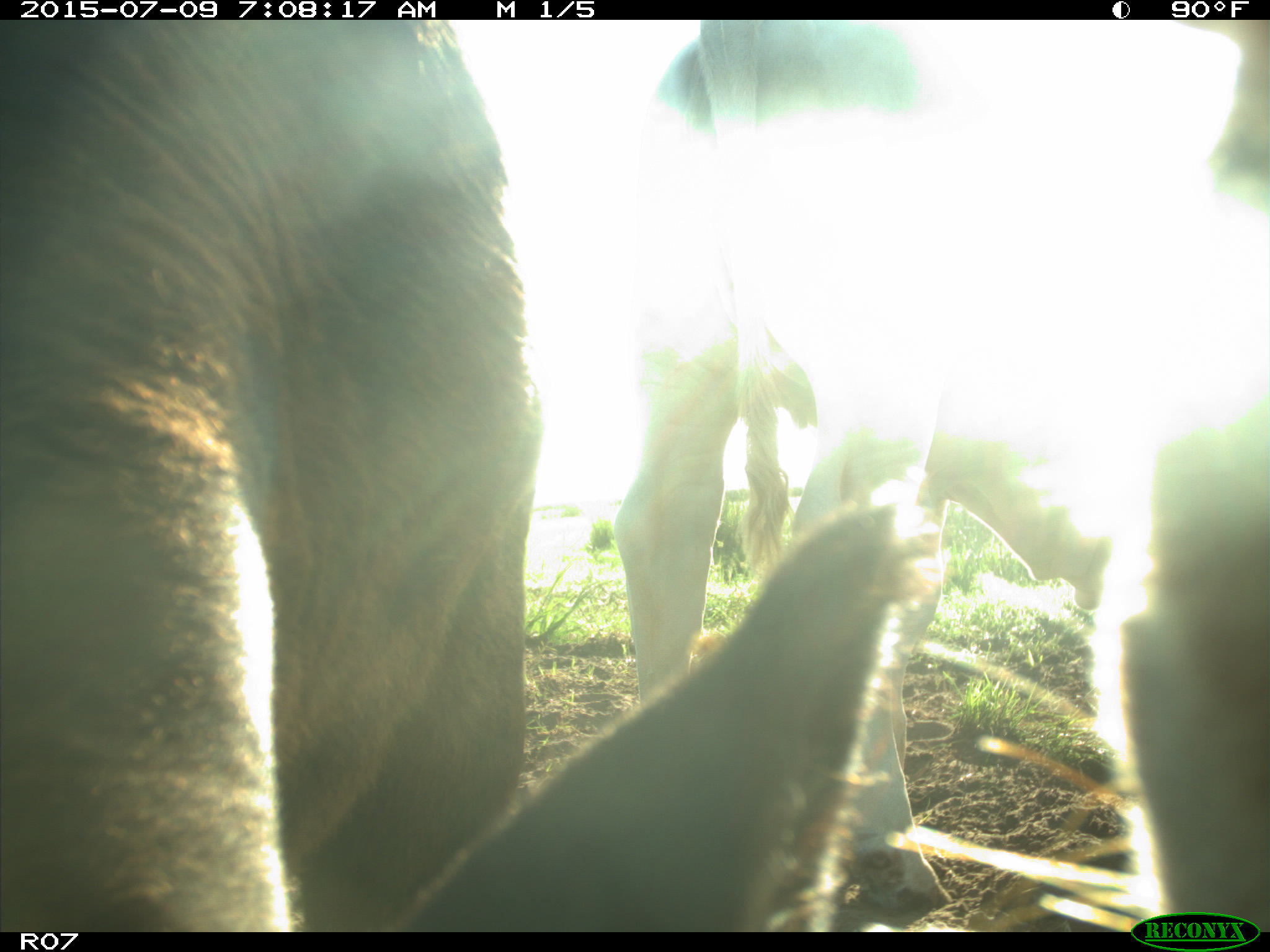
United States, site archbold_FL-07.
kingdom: Animalia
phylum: Chordata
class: Mammalia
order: Artiodactyla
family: Bovidae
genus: Bos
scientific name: Bos taurus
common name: domestic cow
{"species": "Bos taurus (domestic cow)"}